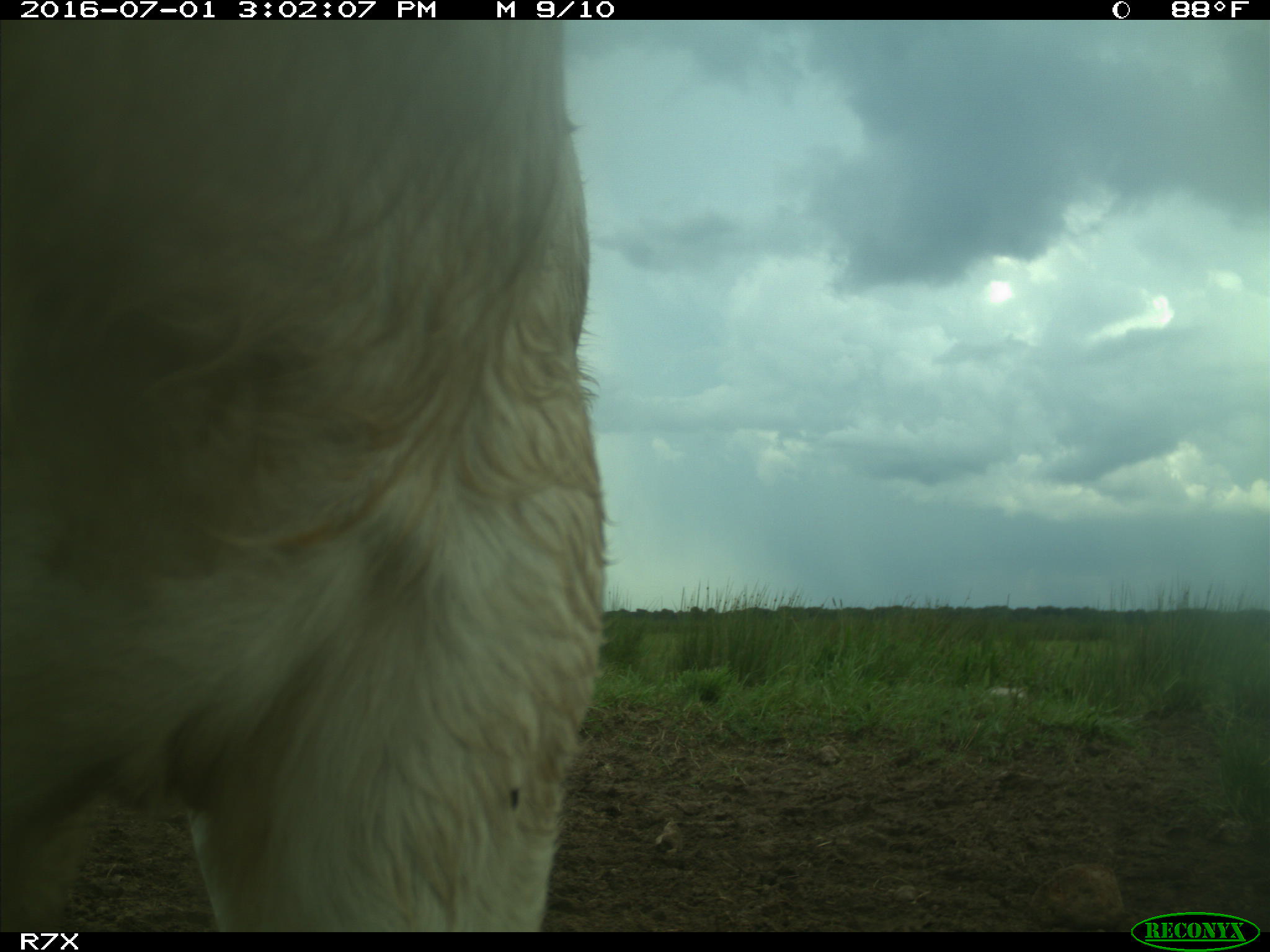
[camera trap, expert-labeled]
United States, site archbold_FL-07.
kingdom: Animalia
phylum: Chordata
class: Mammalia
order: Artiodactyla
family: Bovidae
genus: Bos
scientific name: Bos taurus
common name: domestic cow